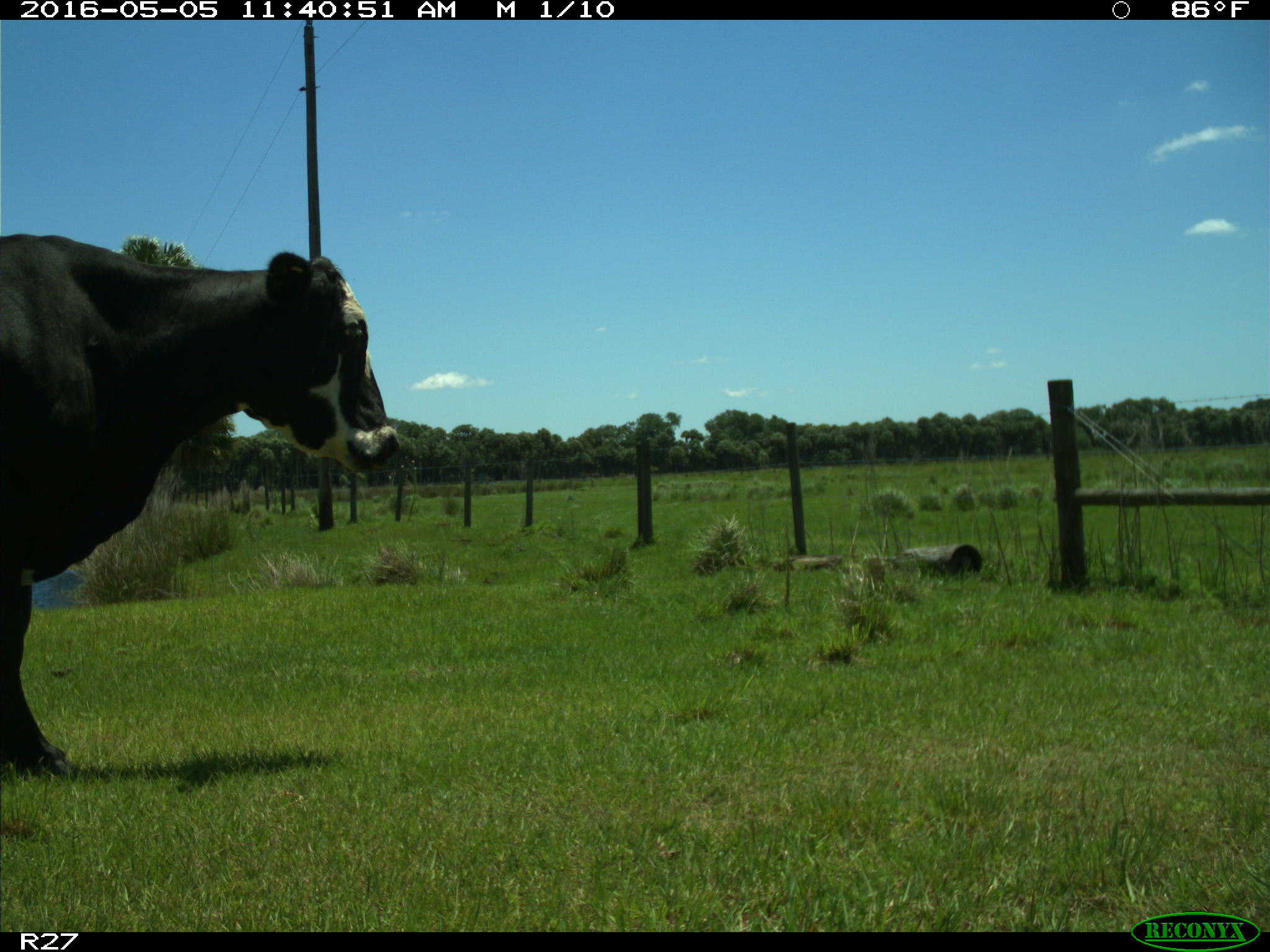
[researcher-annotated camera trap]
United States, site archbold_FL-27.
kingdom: Animalia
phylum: Chordata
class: Mammalia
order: Artiodactyla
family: Bovidae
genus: Bos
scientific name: Bos taurus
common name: domestic cow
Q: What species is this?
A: Bos taurus (domestic cow).